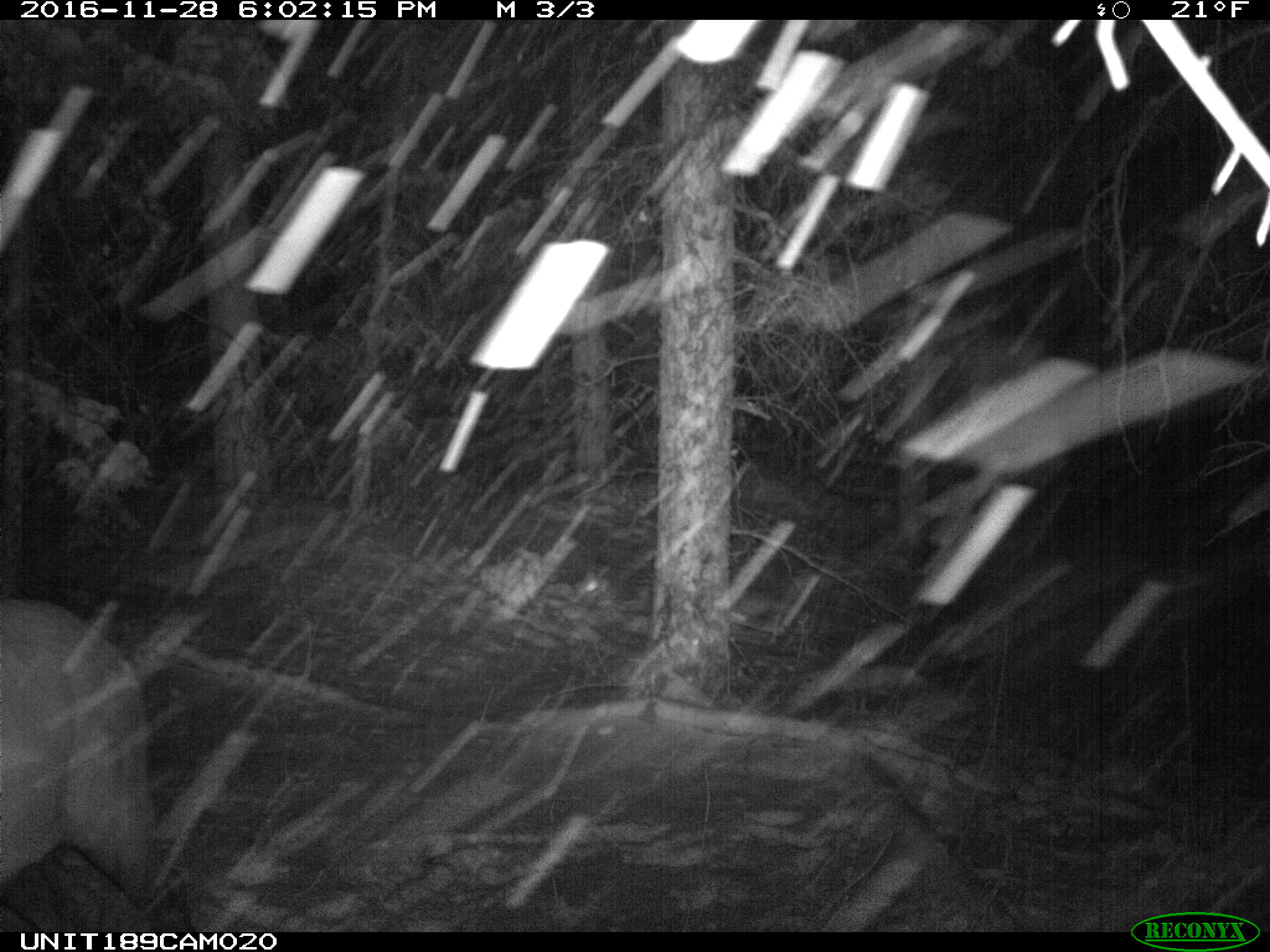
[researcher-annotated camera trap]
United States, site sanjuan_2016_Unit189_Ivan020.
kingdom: Animalia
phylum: Chordata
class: Mammalia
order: Artiodactyla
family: Cervidae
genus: Cervus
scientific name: Cervus elaphus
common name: red deer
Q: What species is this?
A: Cervus elaphus (red deer).